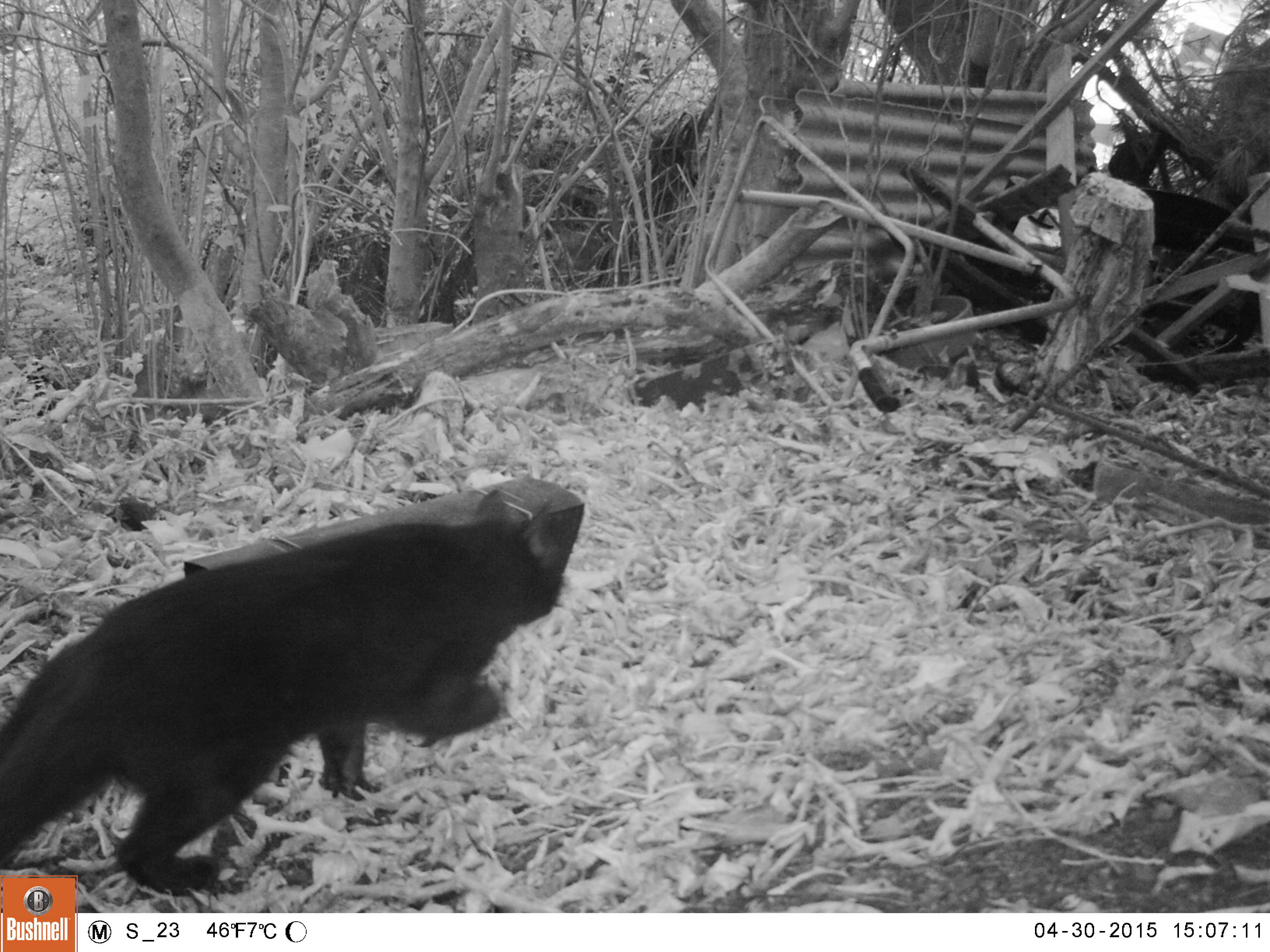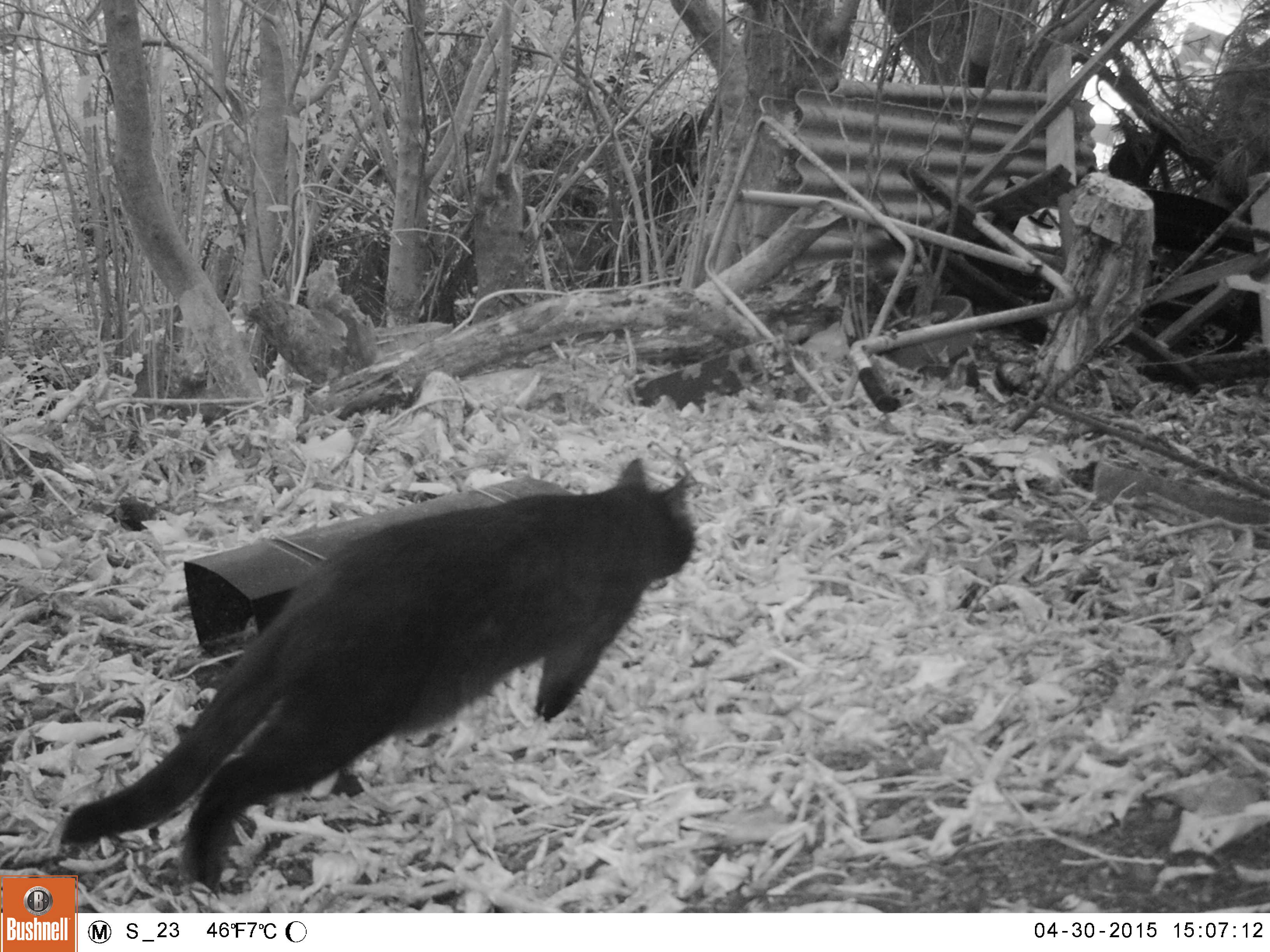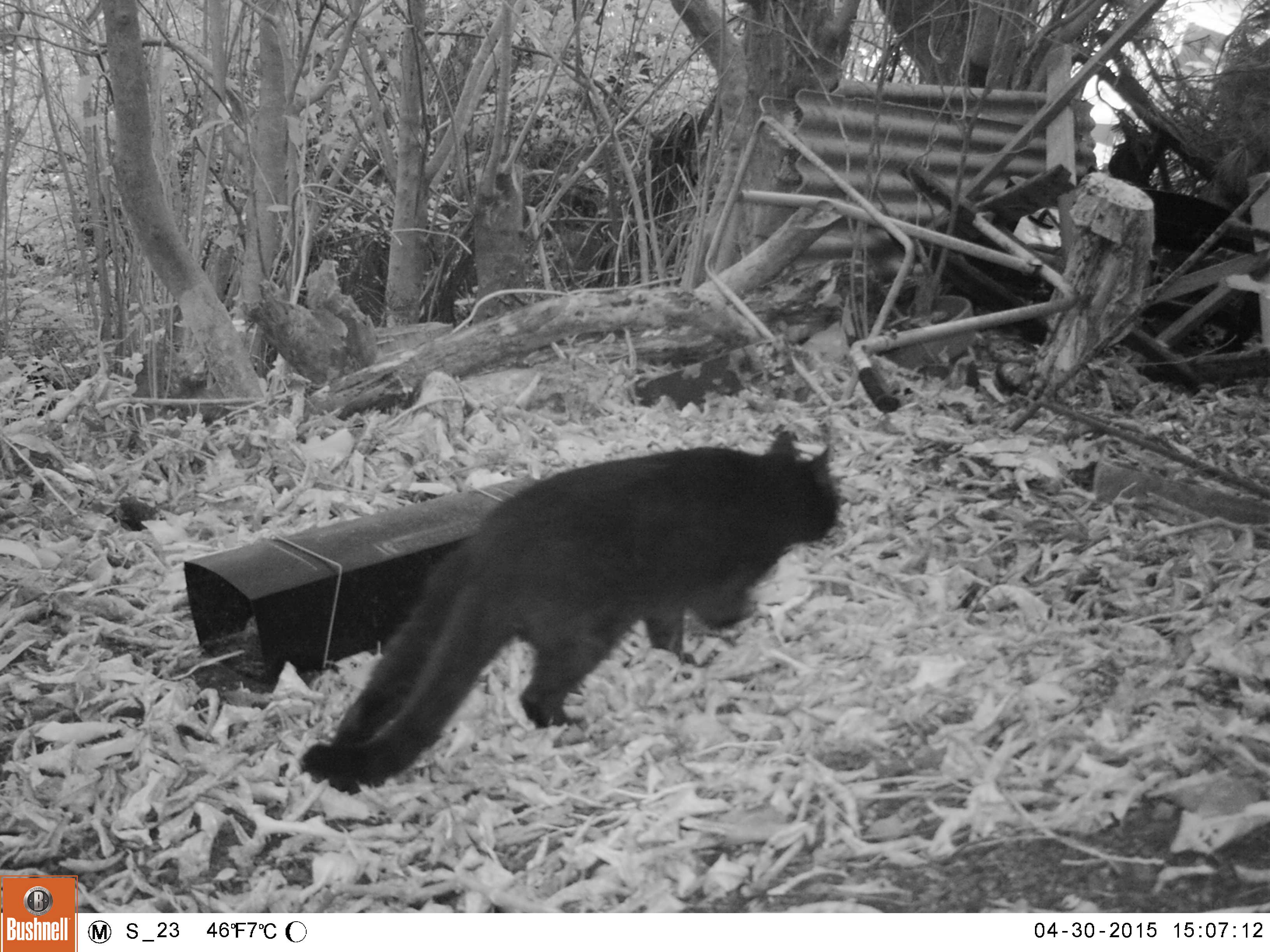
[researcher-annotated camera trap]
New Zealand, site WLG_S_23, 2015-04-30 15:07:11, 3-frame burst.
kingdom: Animalia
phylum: Chordata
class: Mammalia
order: Carnivora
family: Felidae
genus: Felis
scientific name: Felis catus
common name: domestic cat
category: cat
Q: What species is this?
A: Cat (domestic cat) (Felis catus).